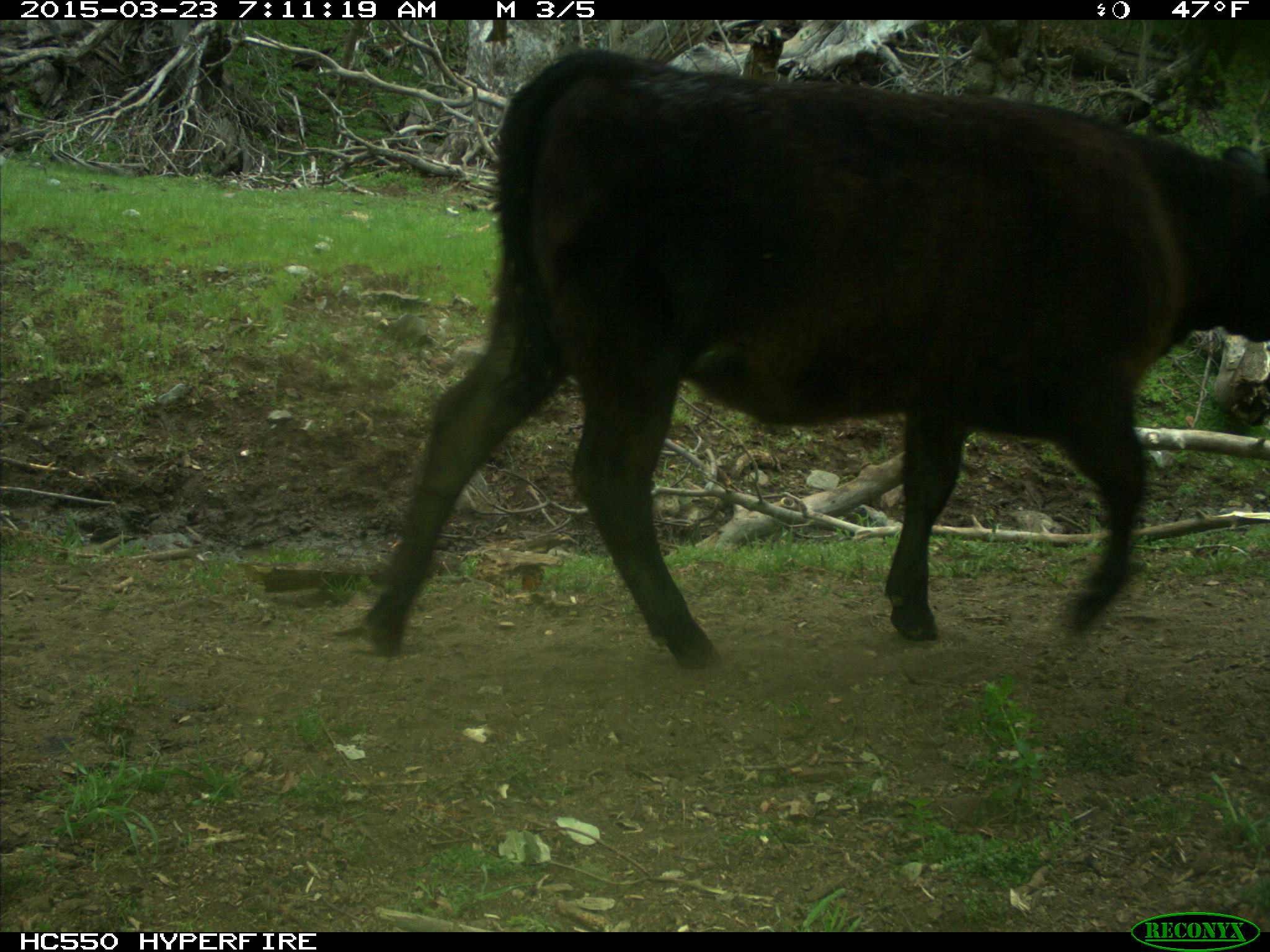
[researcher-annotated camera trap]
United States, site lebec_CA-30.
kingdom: Animalia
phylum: Chordata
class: Mammalia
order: Artiodactyla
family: Bovidae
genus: Bos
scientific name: Bos taurus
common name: domestic cow